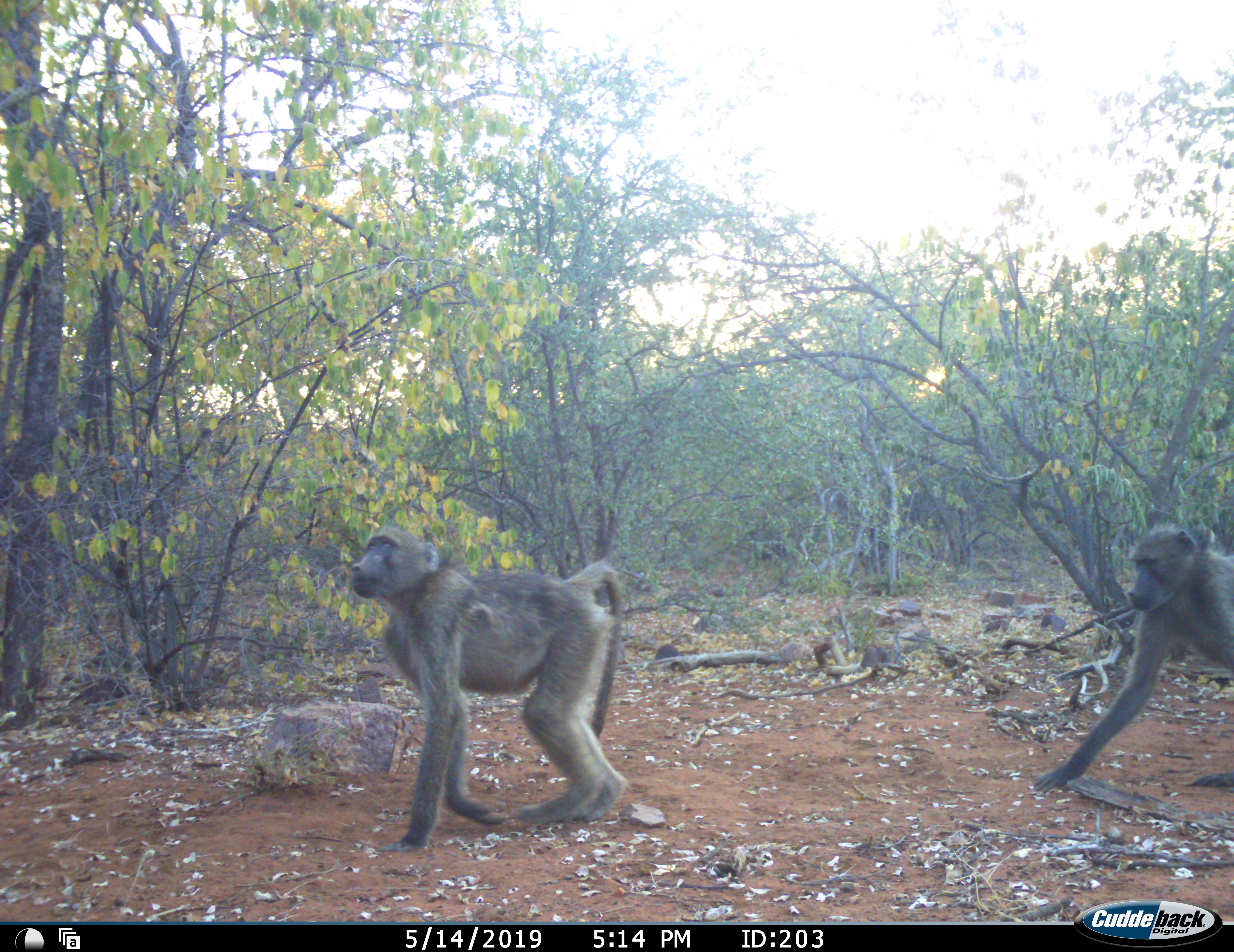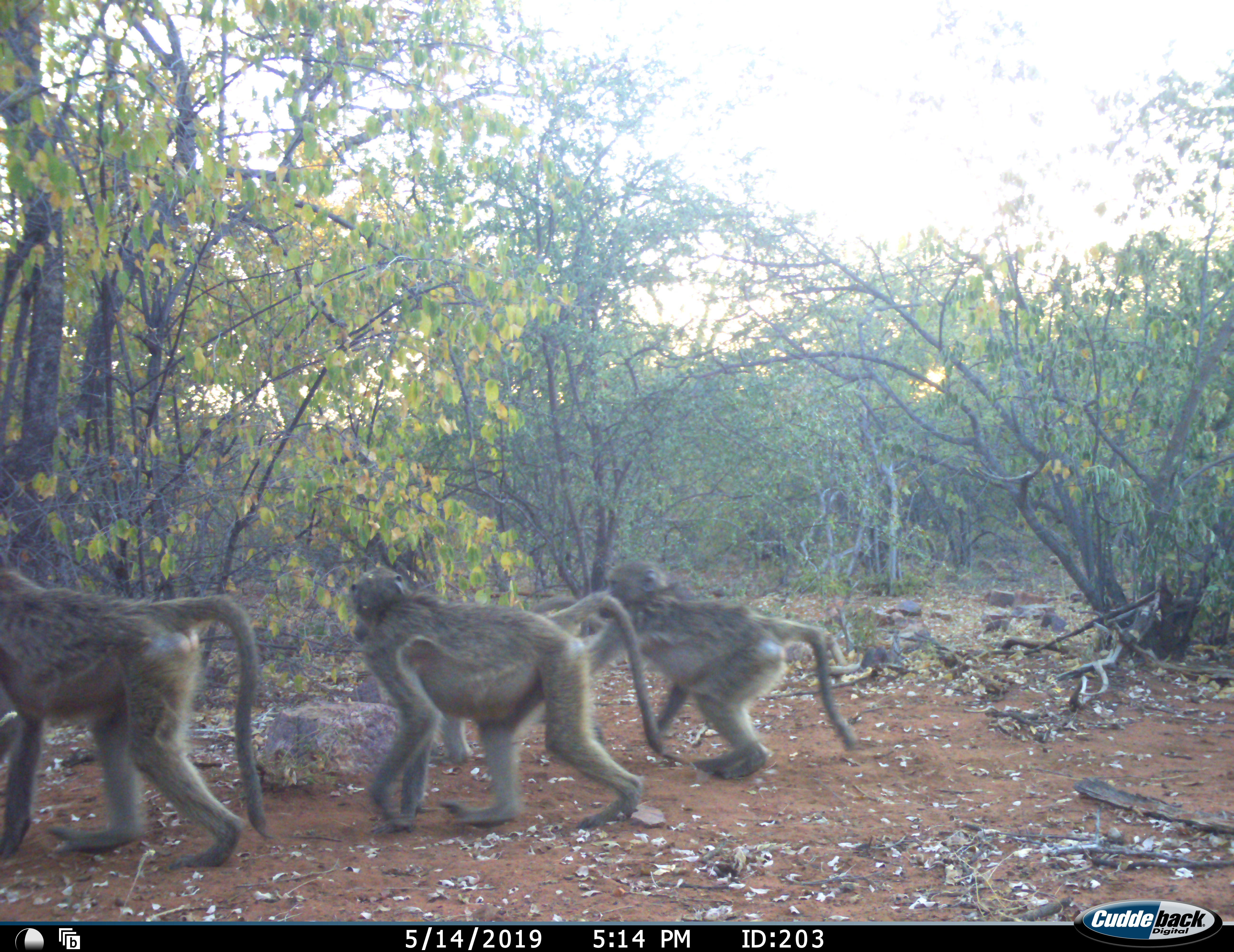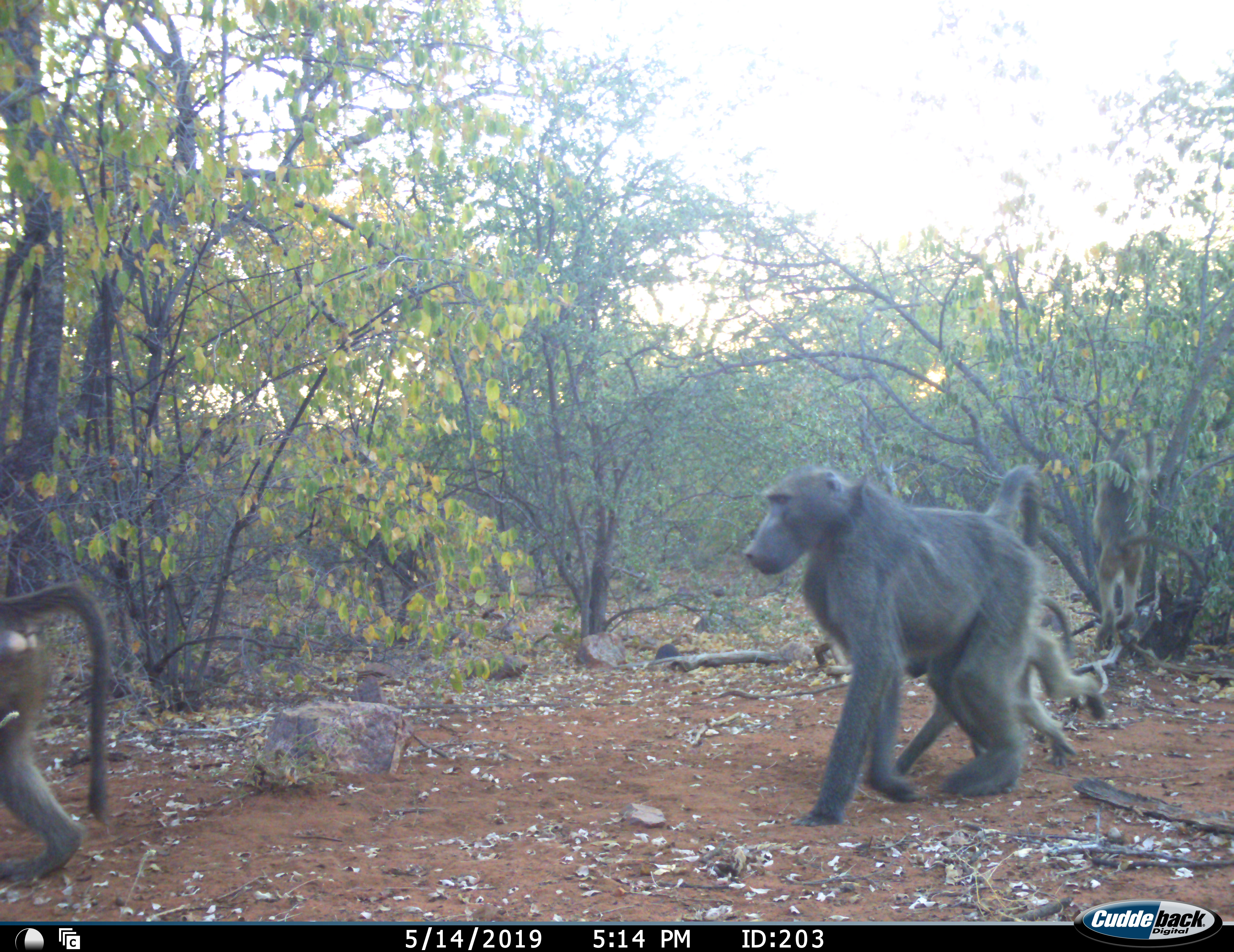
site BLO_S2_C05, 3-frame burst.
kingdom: Animalia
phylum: Chordata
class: Mammalia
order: Primates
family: Cercopithecidae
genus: Papio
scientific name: Papio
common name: baboon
Baboon (Papio), count 6. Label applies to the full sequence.